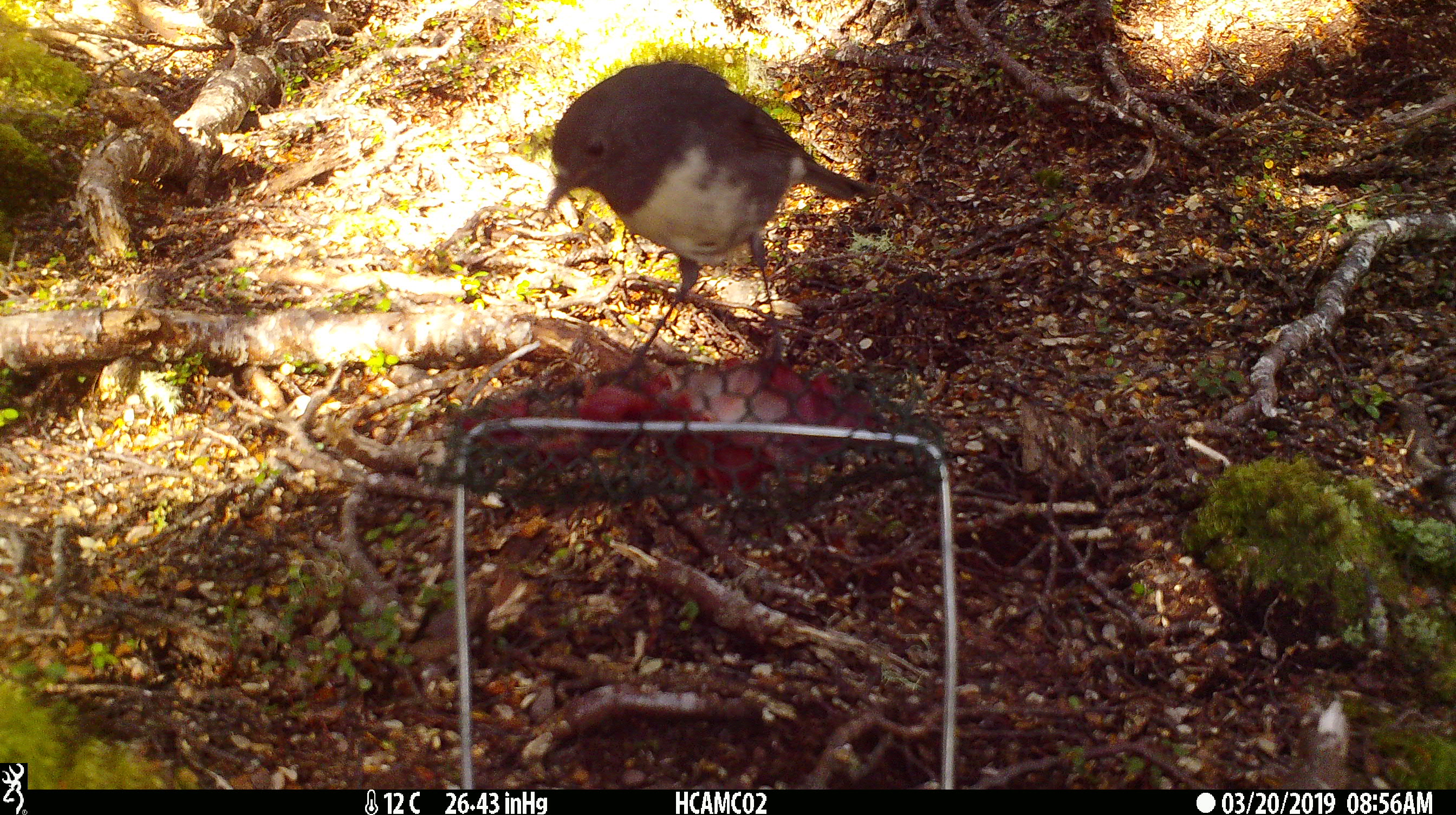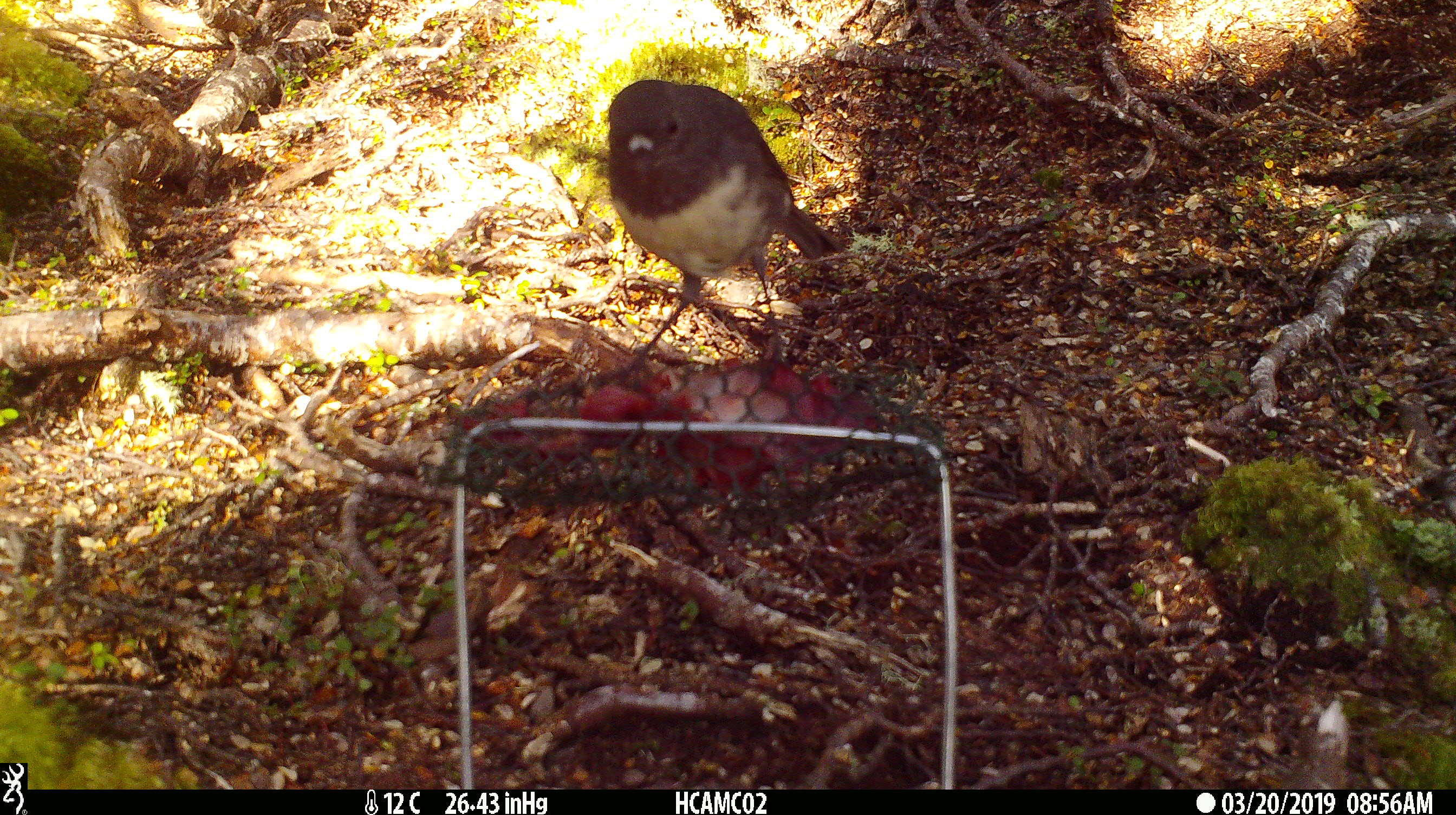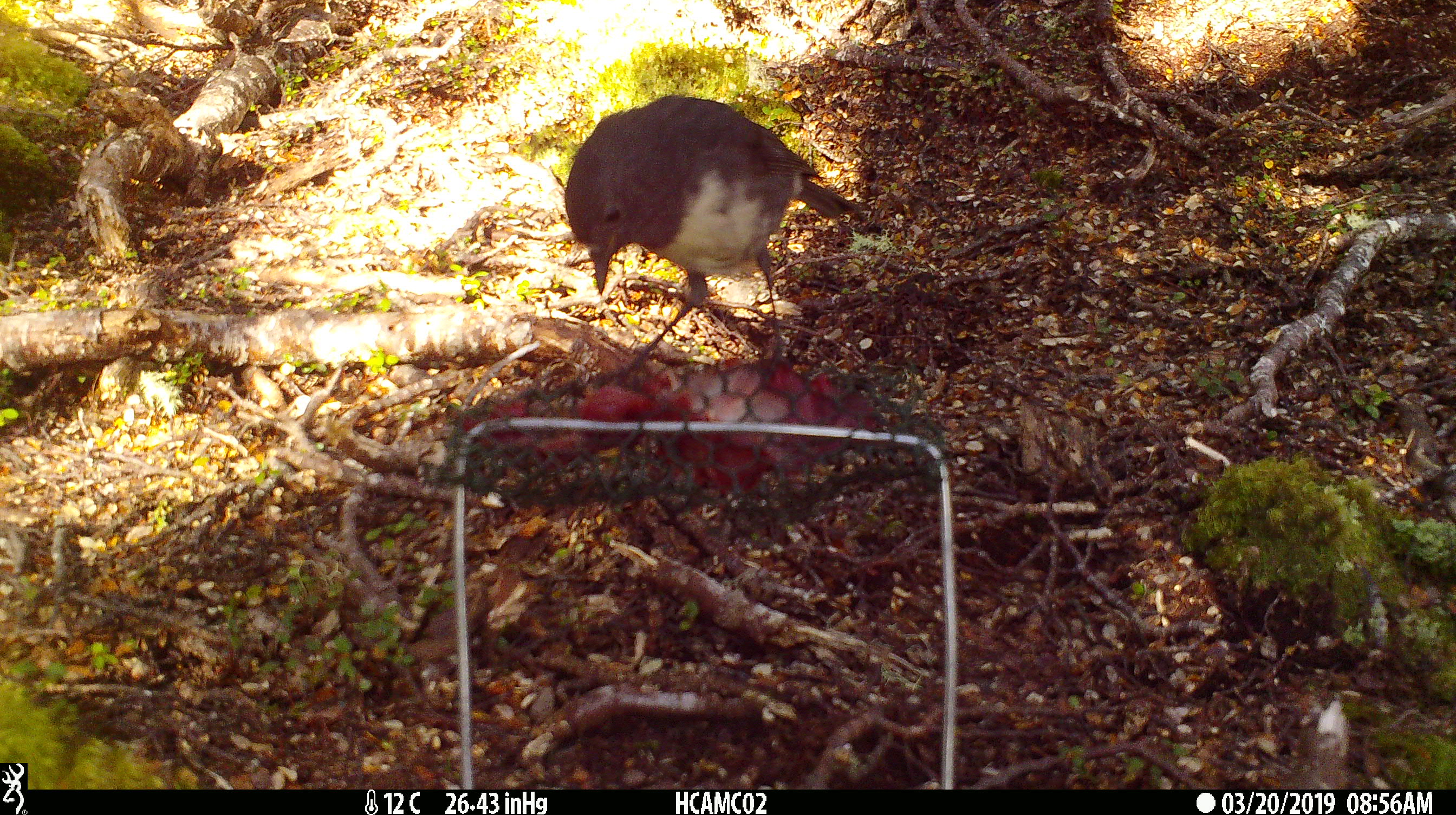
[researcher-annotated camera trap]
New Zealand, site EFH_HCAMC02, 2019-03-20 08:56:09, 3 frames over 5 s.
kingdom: Animalia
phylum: Chordata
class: Aves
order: Passeriformes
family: Petroicidae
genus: Petroica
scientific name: Petroica australis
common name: new zealand robin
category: robin